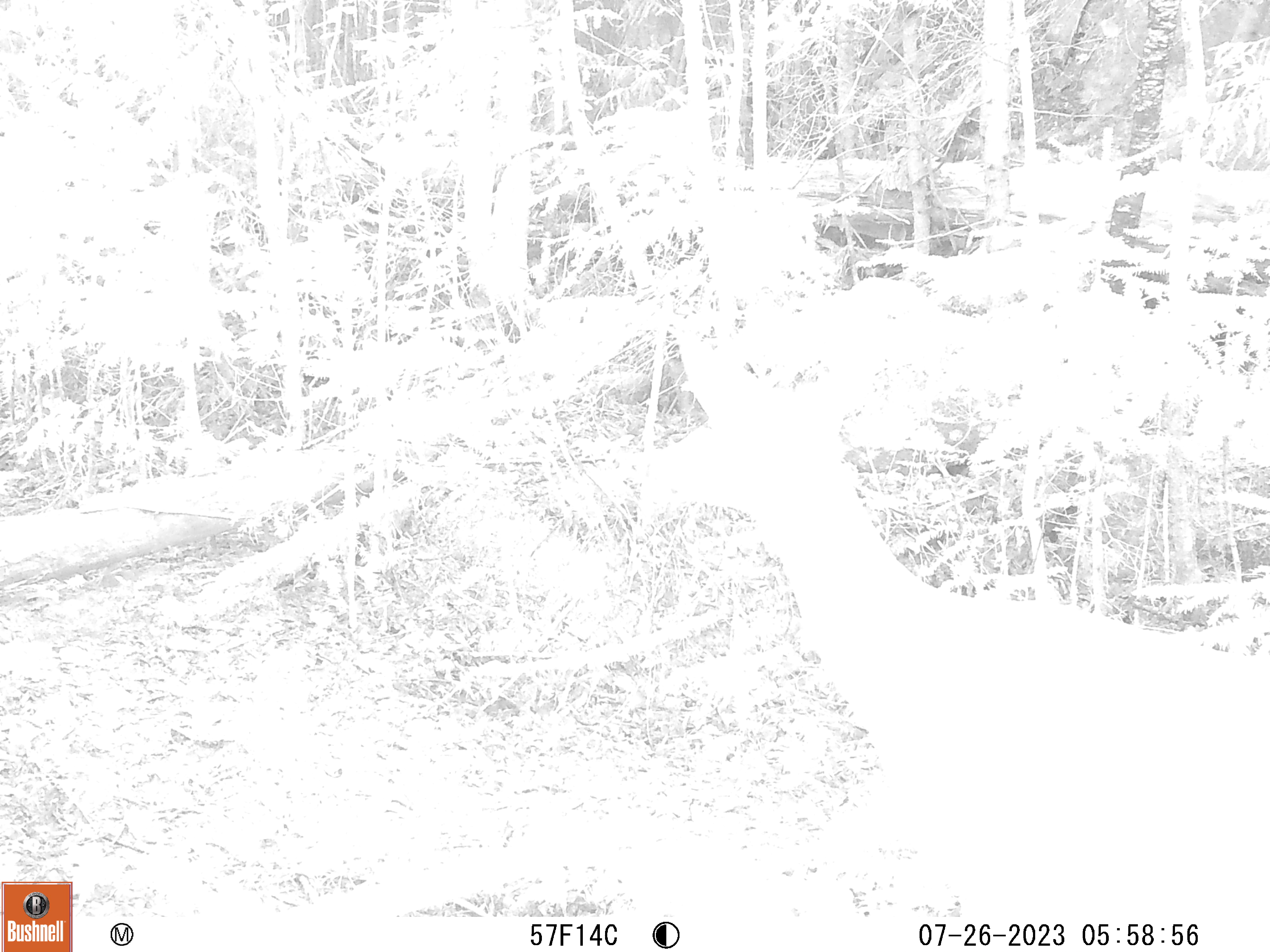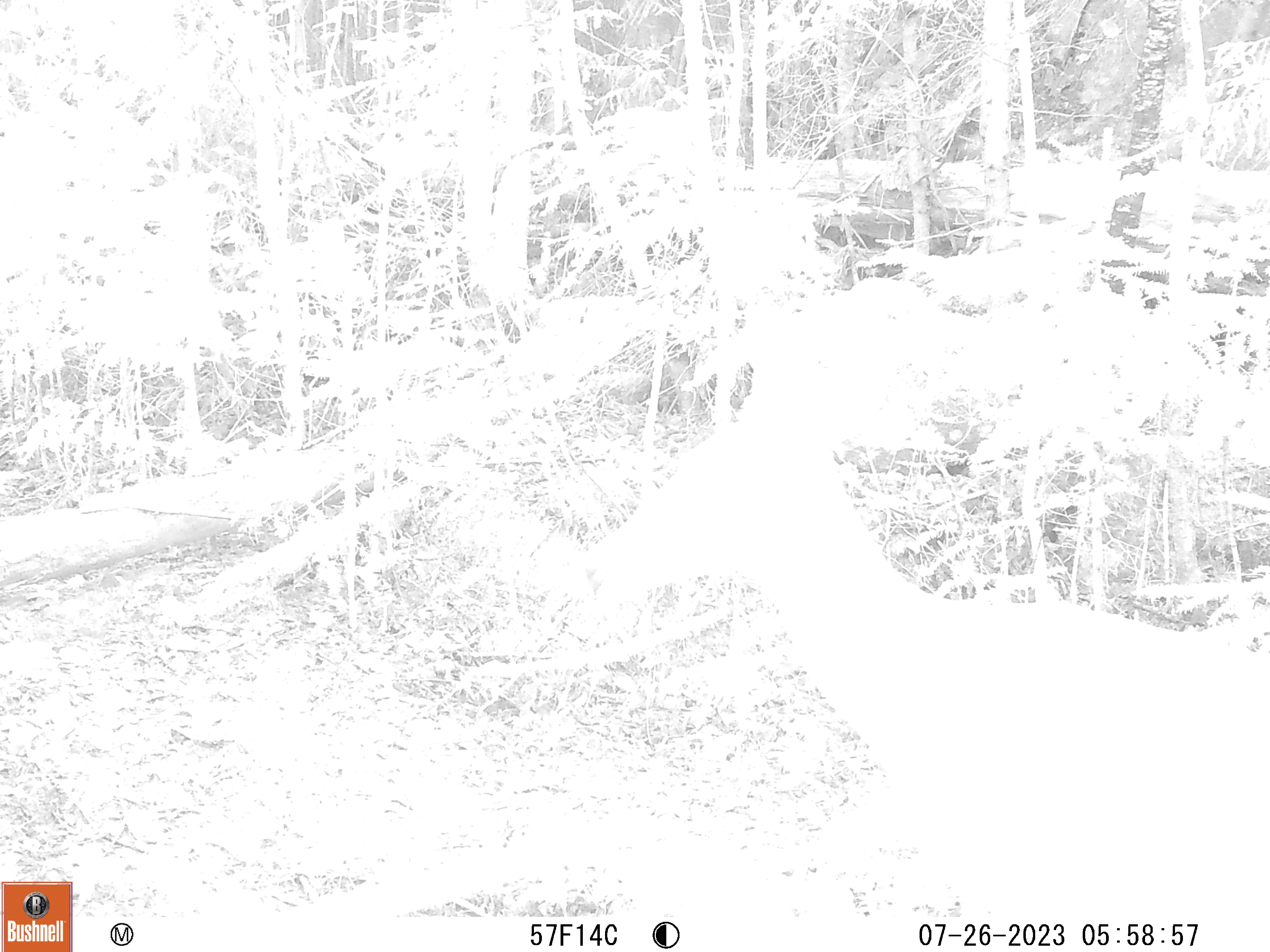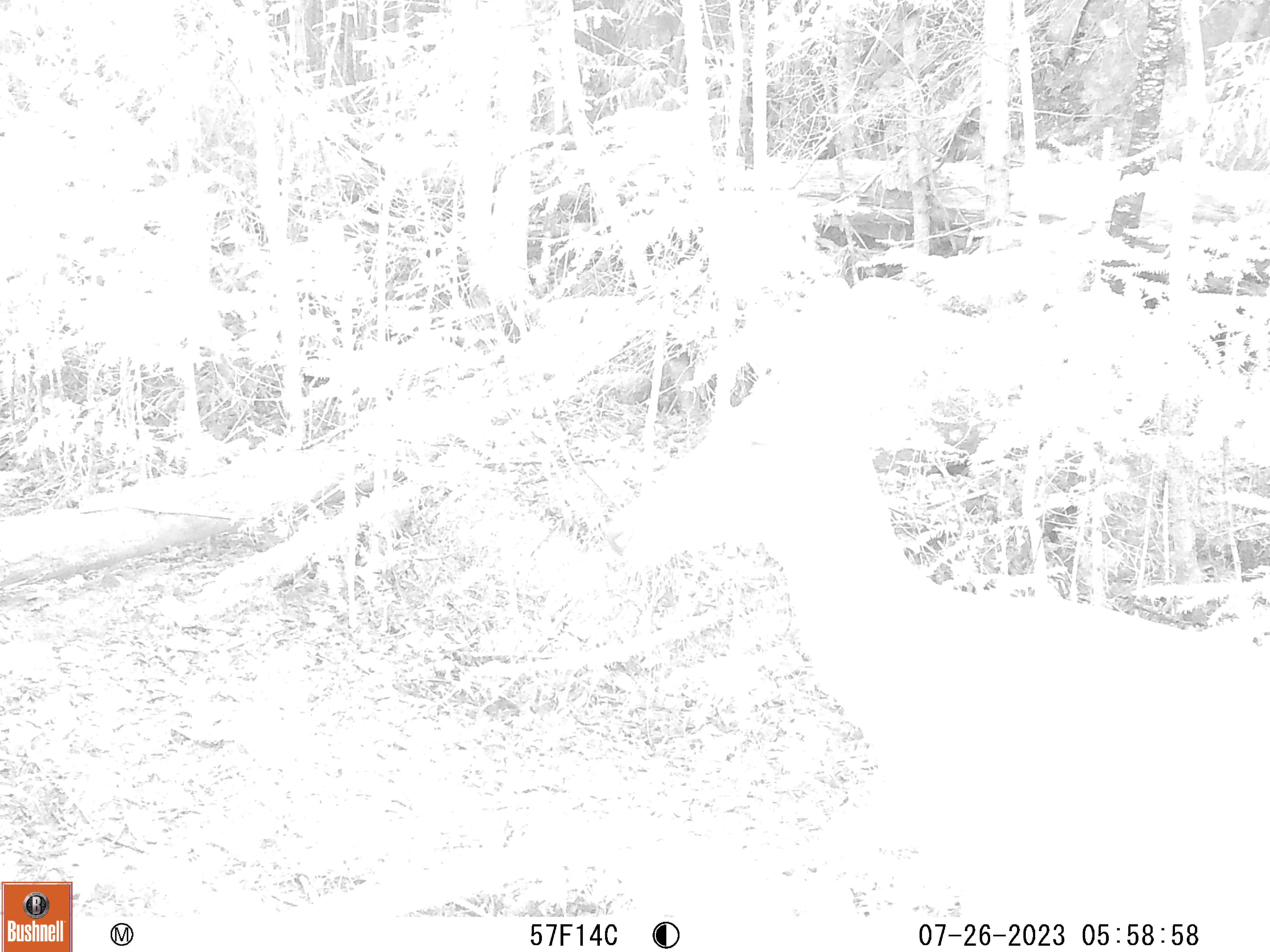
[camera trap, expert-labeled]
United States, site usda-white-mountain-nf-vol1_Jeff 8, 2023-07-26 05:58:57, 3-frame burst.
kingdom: Animalia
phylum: Chordata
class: Mammalia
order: Artiodactyla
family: Cervidae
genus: Odocoileus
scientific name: Odocoileus virginianus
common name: white-tailed deer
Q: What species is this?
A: White-tailed deer (Odocoileus virginianus).